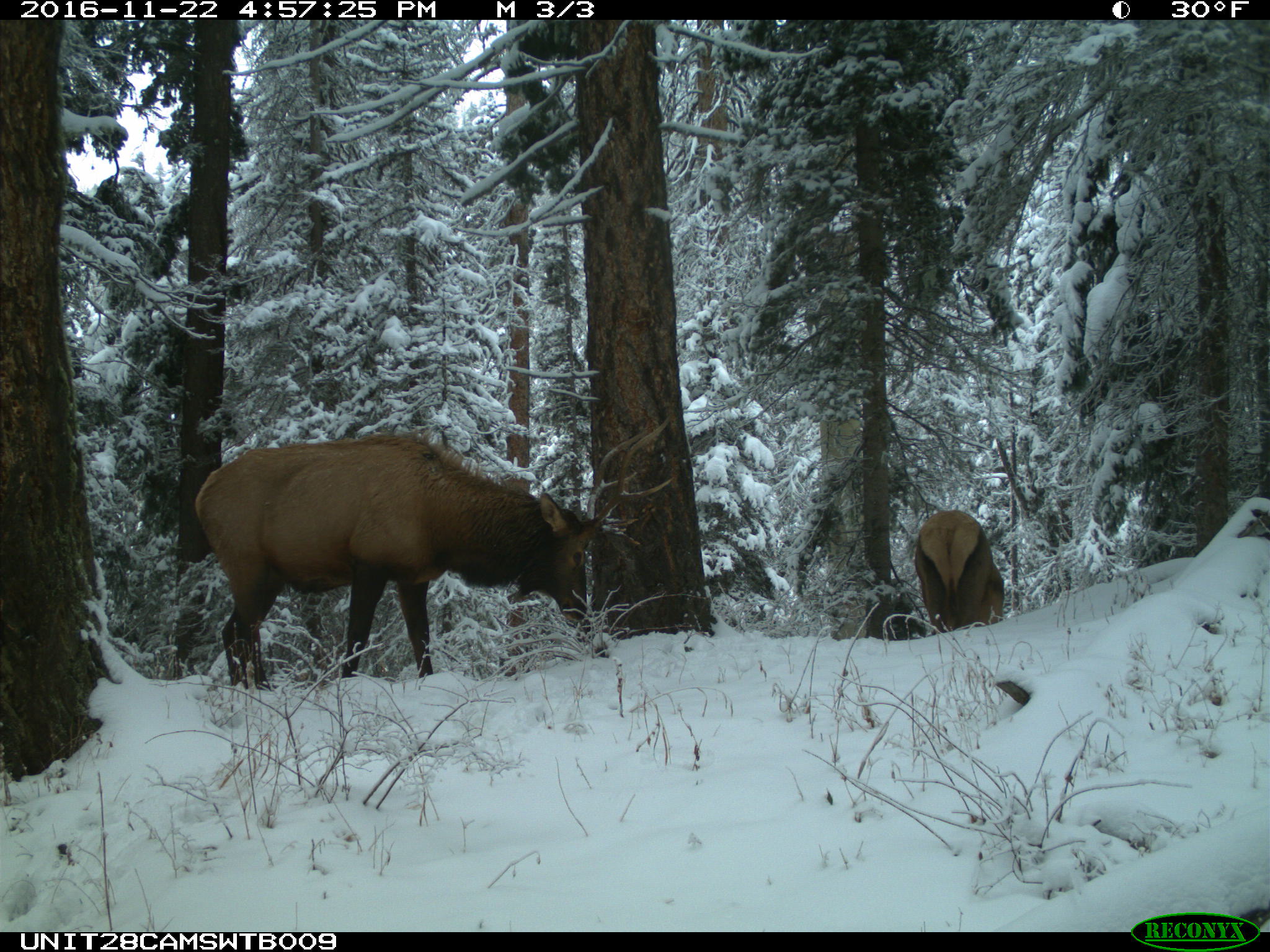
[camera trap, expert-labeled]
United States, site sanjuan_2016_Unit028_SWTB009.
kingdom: Animalia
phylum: Chordata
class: Mammalia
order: Artiodactyla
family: Cervidae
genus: Cervus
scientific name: Cervus elaphus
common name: red deer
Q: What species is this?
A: Cervus elaphus (red deer).